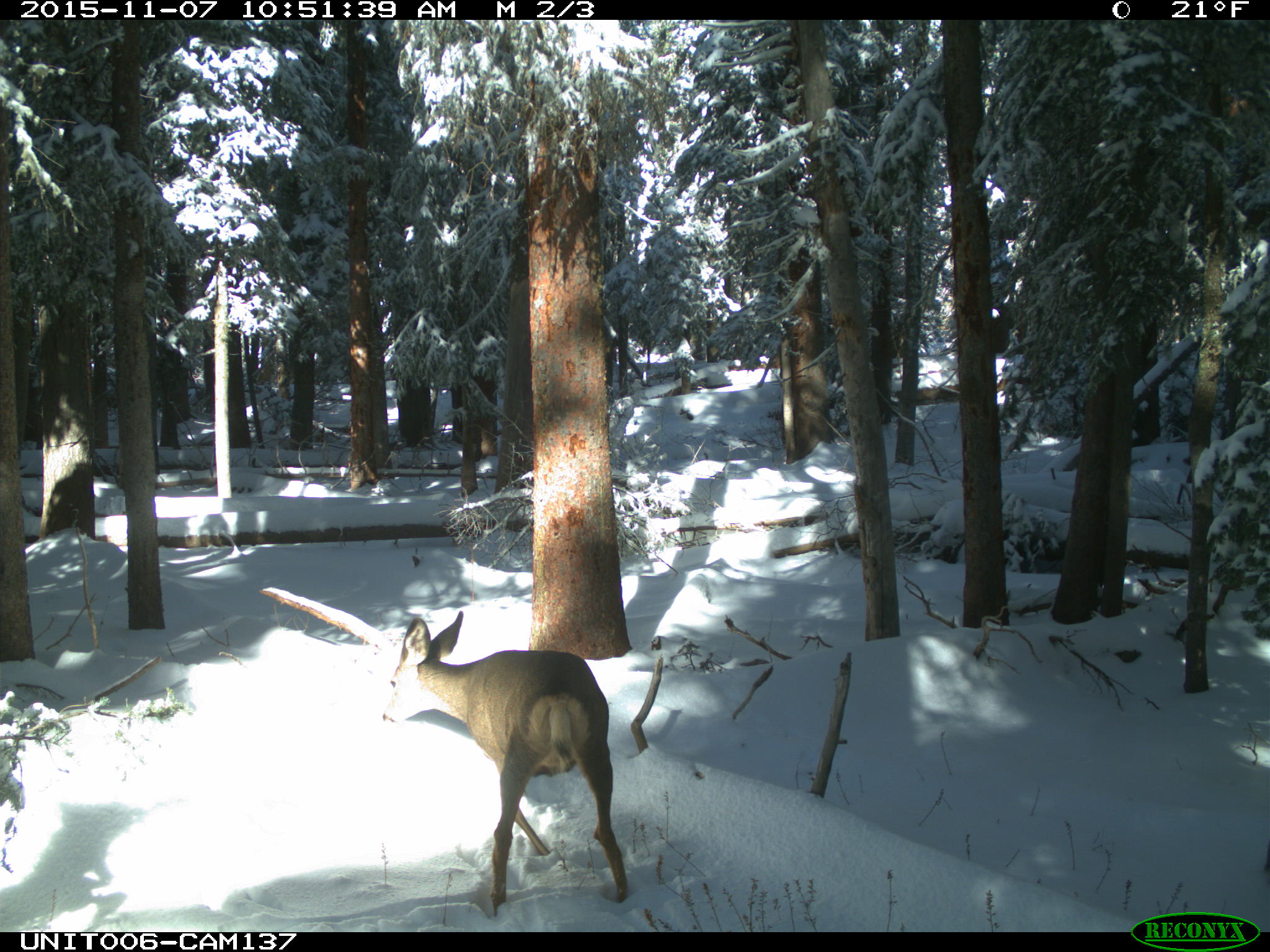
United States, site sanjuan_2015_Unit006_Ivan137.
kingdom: Animalia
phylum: Chordata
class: Mammalia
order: Artiodactyla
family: Cervidae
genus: Odocoileus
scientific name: Odocoileus hemionus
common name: mule deer